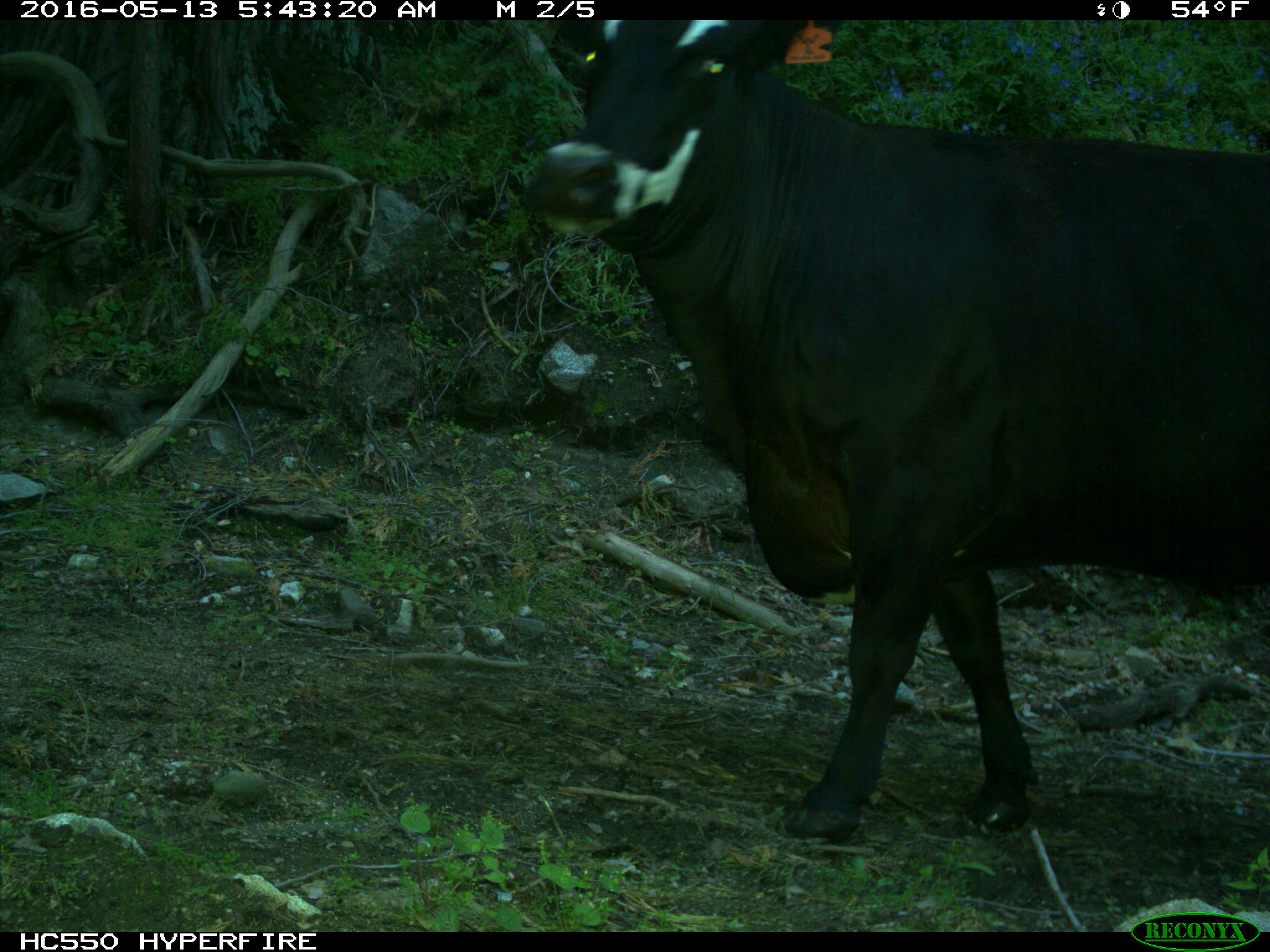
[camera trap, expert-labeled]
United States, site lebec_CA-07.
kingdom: Animalia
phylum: Chordata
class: Mammalia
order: Artiodactyla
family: Bovidae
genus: Bos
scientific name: Bos taurus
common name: domestic cow